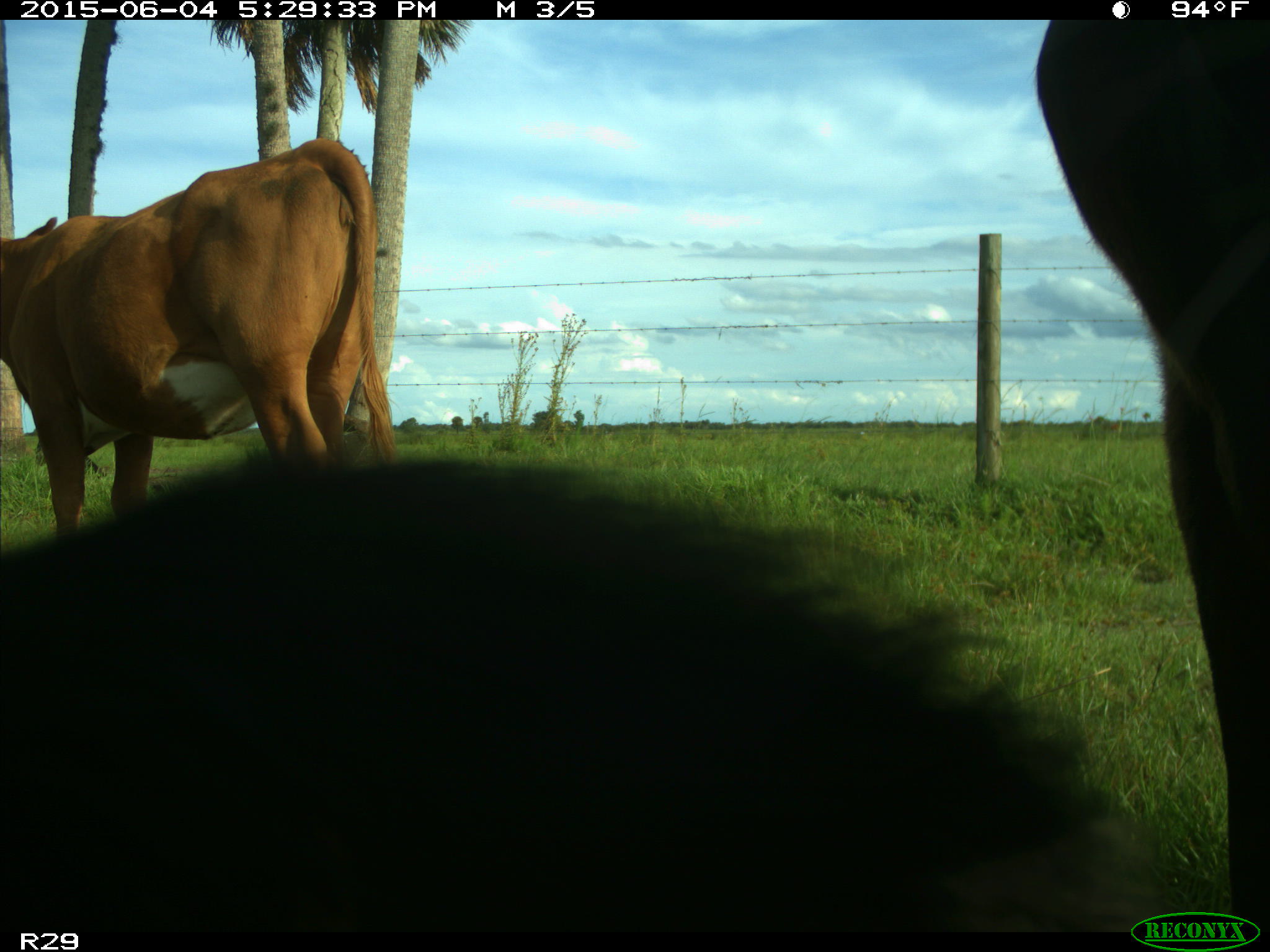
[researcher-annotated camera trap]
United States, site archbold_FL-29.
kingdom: Animalia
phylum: Chordata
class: Mammalia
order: Artiodactyla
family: Bovidae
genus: Bos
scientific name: Bos taurus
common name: domestic cow